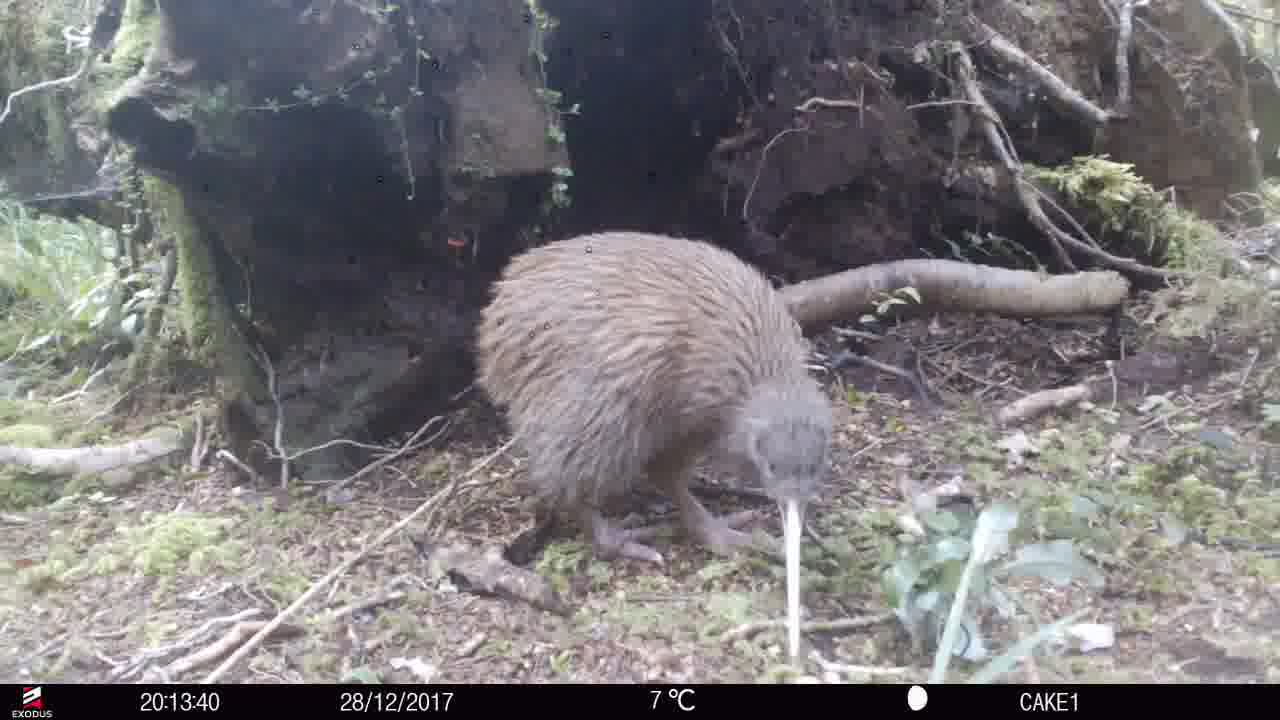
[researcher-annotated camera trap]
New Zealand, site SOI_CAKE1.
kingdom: Animalia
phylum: Chordata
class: Aves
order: Apterygiformes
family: Apterygidae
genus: Apteryx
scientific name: Apteryx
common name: kiwi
Kiwi (Apteryx).